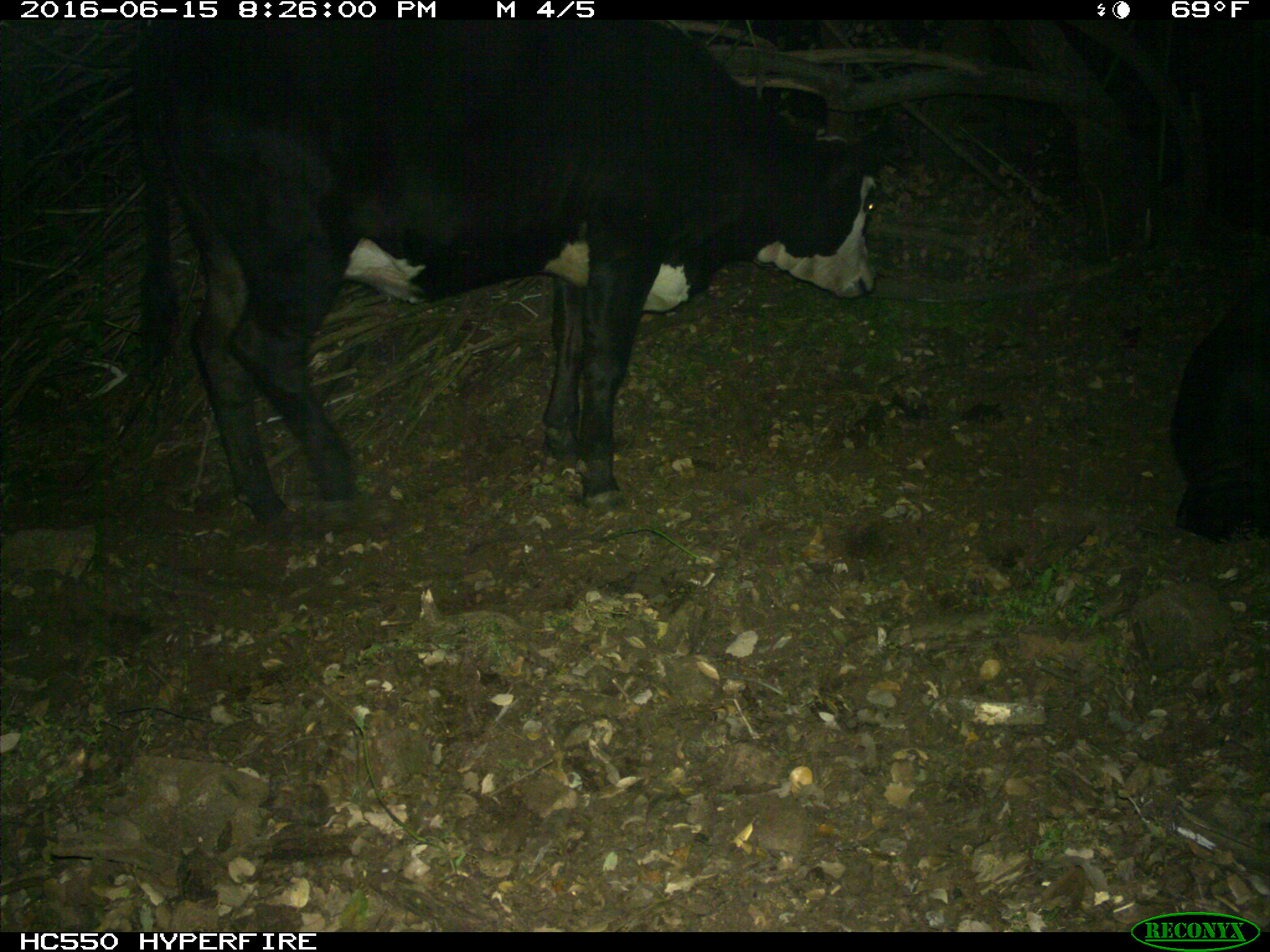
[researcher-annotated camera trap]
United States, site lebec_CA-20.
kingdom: Animalia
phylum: Chordata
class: Mammalia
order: Artiodactyla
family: Bovidae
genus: Bos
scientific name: Bos taurus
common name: domestic cow